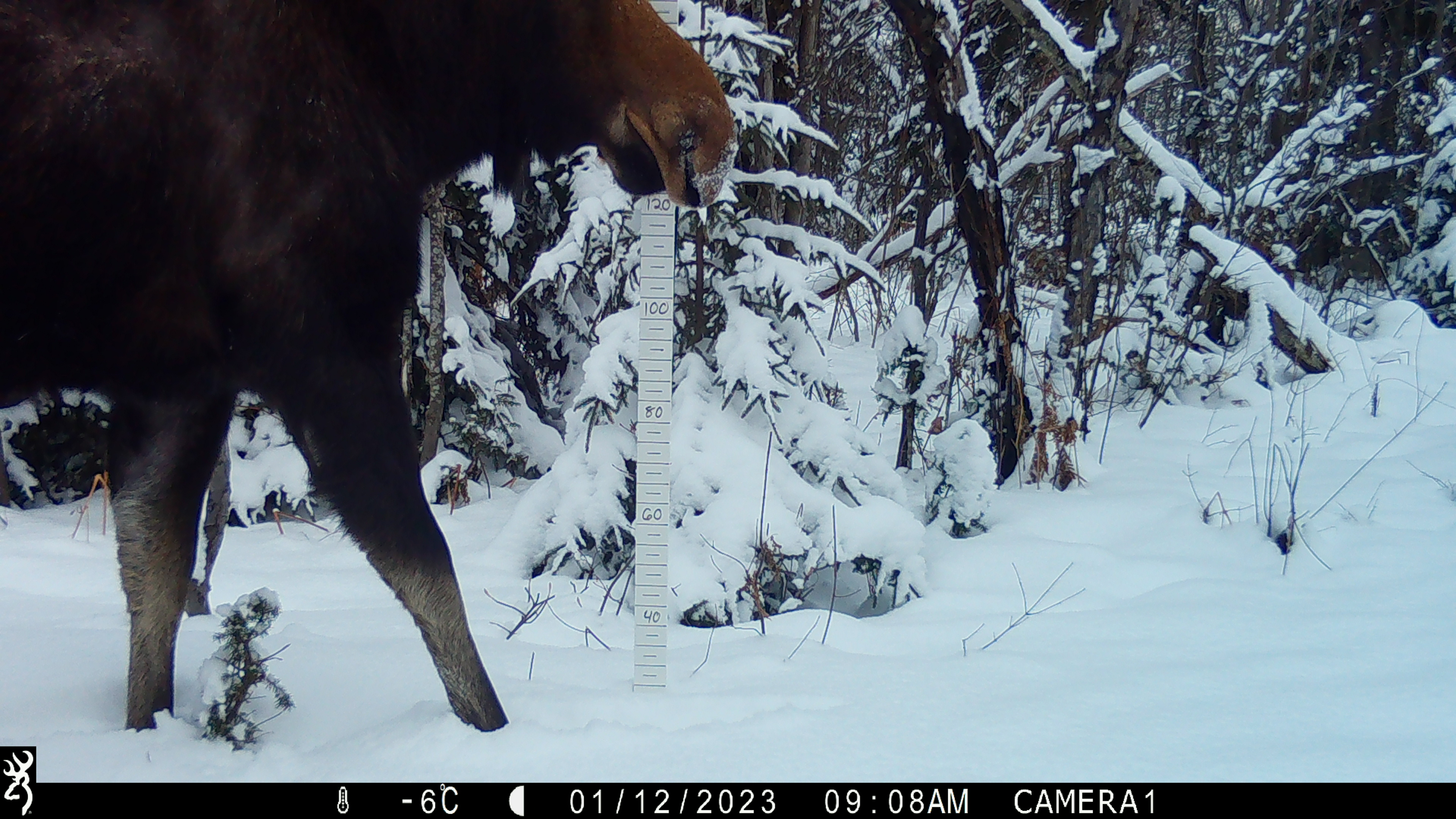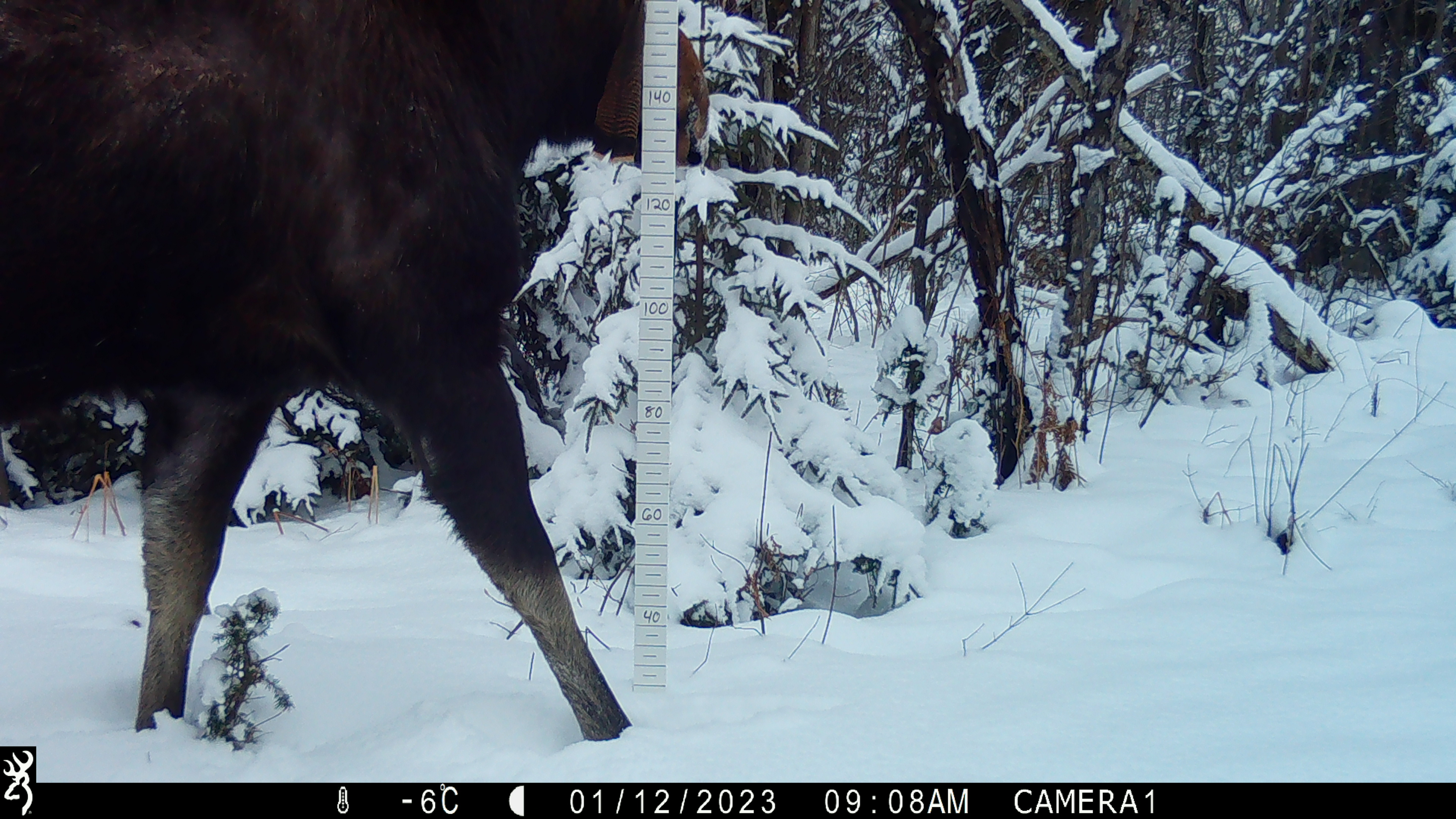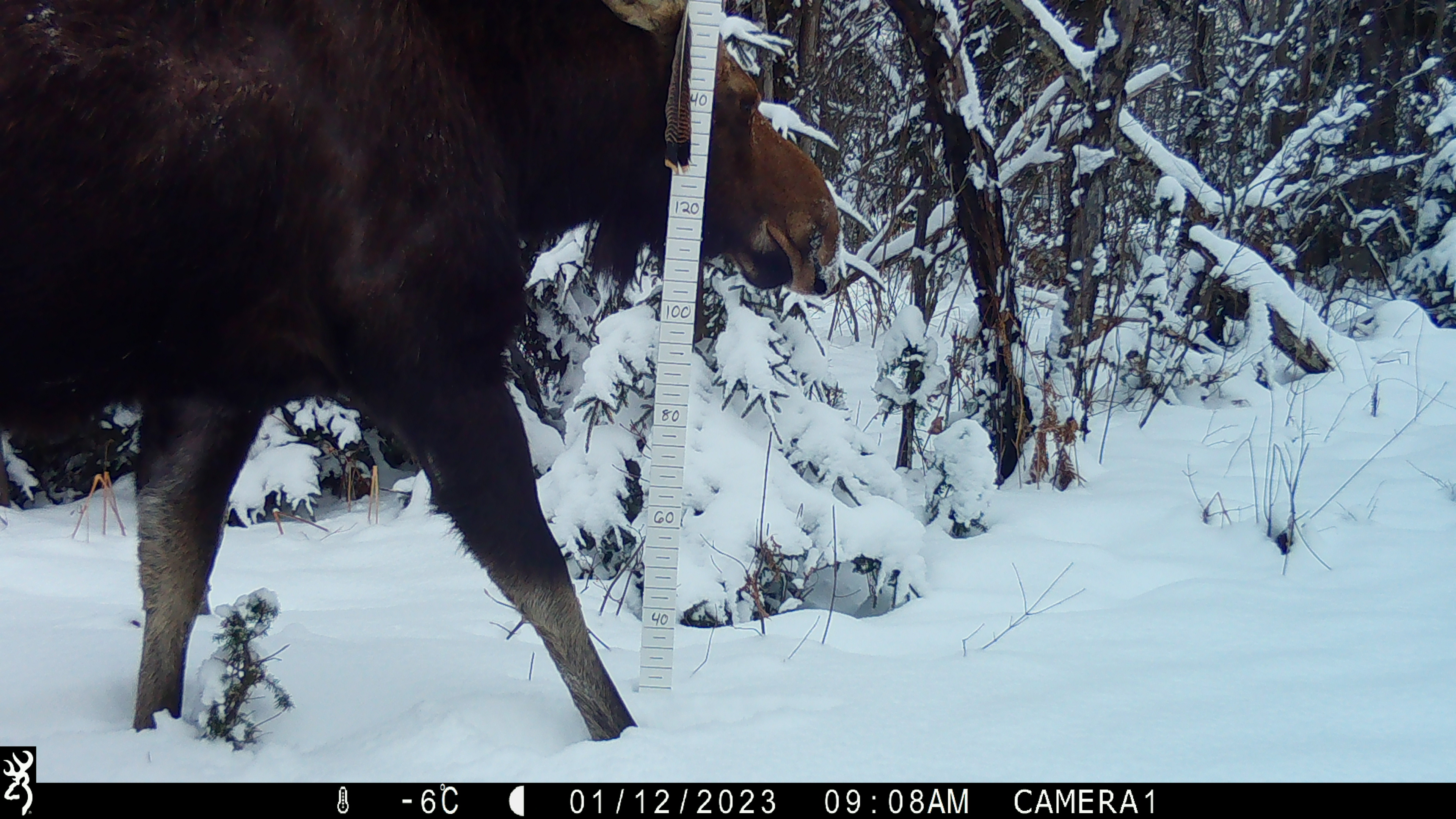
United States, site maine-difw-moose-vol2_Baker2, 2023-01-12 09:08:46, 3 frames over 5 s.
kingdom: Animalia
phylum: Chordata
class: Mammalia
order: Artiodactyla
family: Cervidae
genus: Alces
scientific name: Alces alces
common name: moose